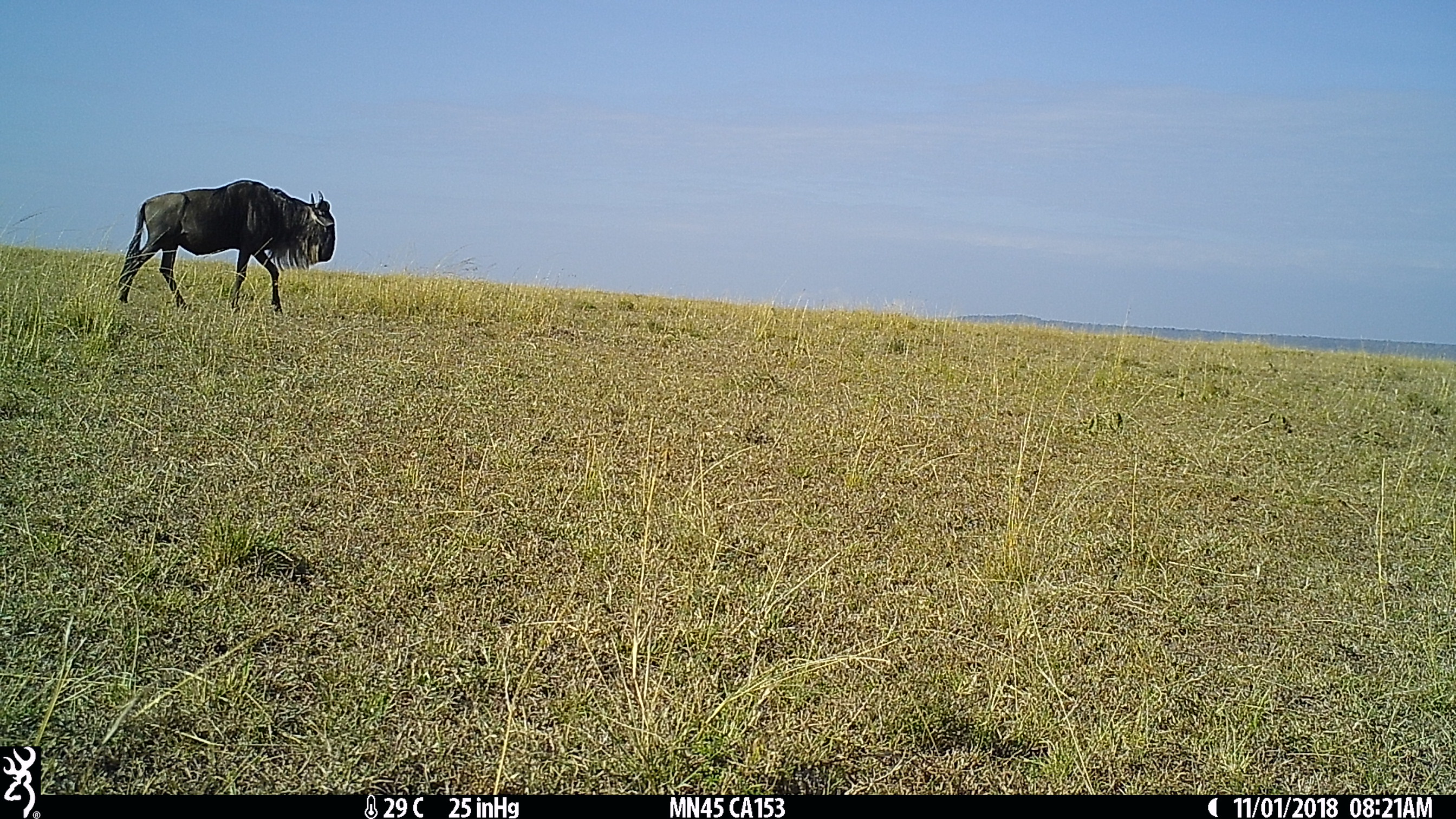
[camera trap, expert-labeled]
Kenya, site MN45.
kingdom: Animalia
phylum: Chordata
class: Mammalia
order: Artiodactyla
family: Bovidae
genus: Connochaetes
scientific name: Connochaetes taurinus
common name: blue wildebeest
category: wildebeest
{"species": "wildebeest (blue wildebeest) (Connochaetes taurinus)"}